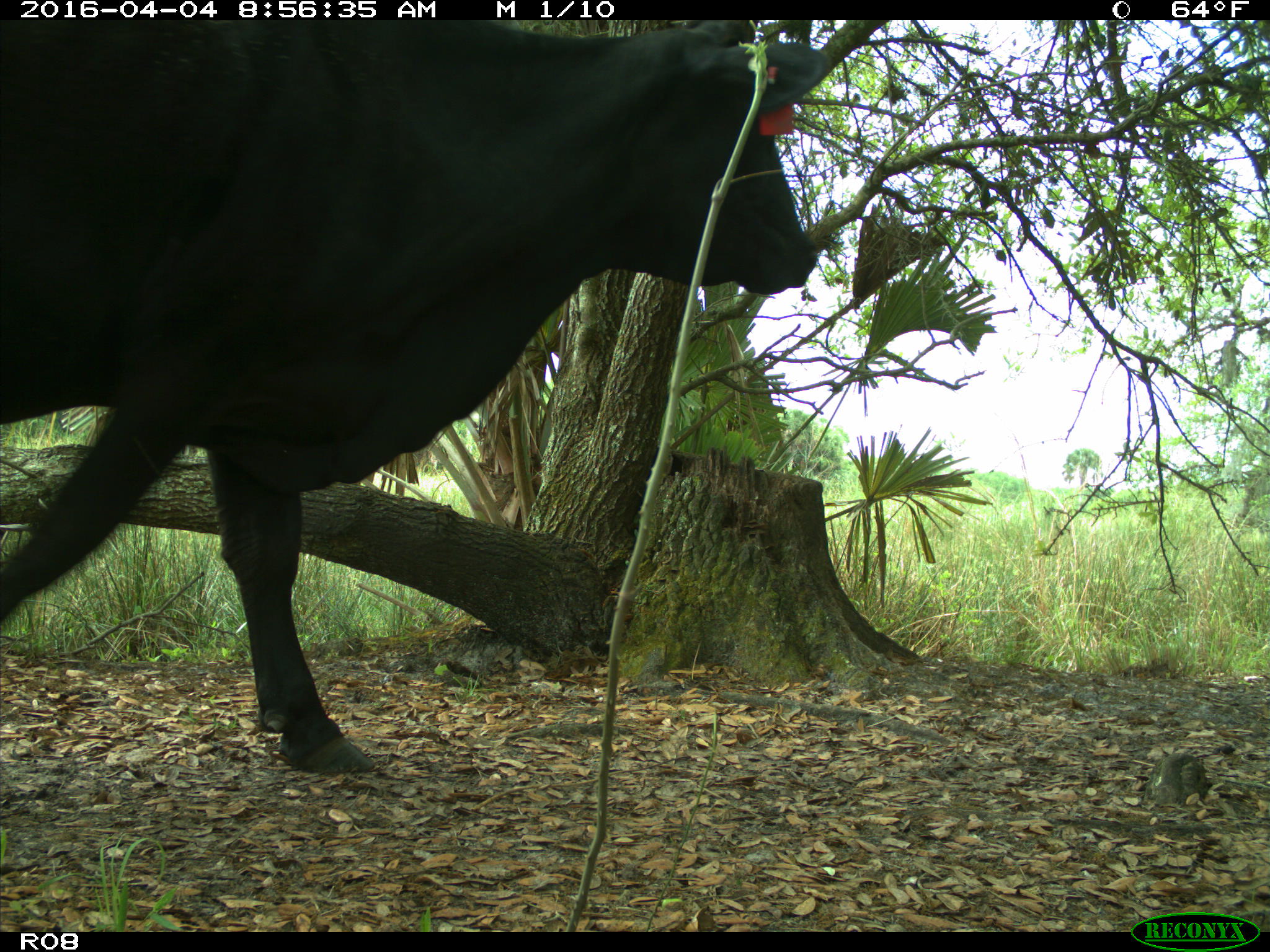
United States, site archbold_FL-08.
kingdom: Animalia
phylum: Chordata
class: Mammalia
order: Artiodactyla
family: Bovidae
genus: Bos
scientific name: Bos taurus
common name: domestic cow